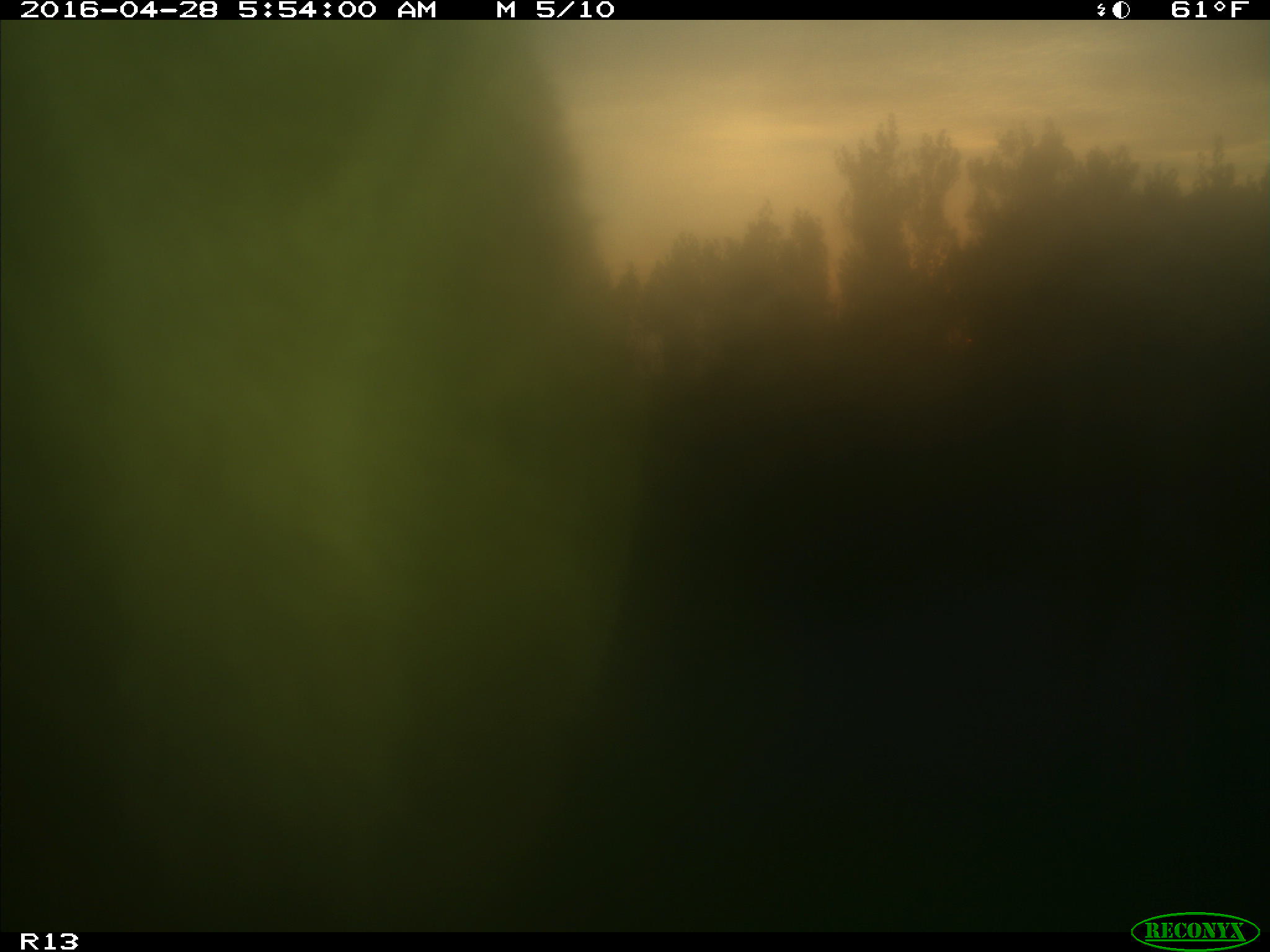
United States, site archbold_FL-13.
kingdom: Animalia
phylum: Chordata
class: Mammalia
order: Artiodactyla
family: Bovidae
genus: Bos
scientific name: Bos taurus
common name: domestic cow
Bos taurus (domestic cow).